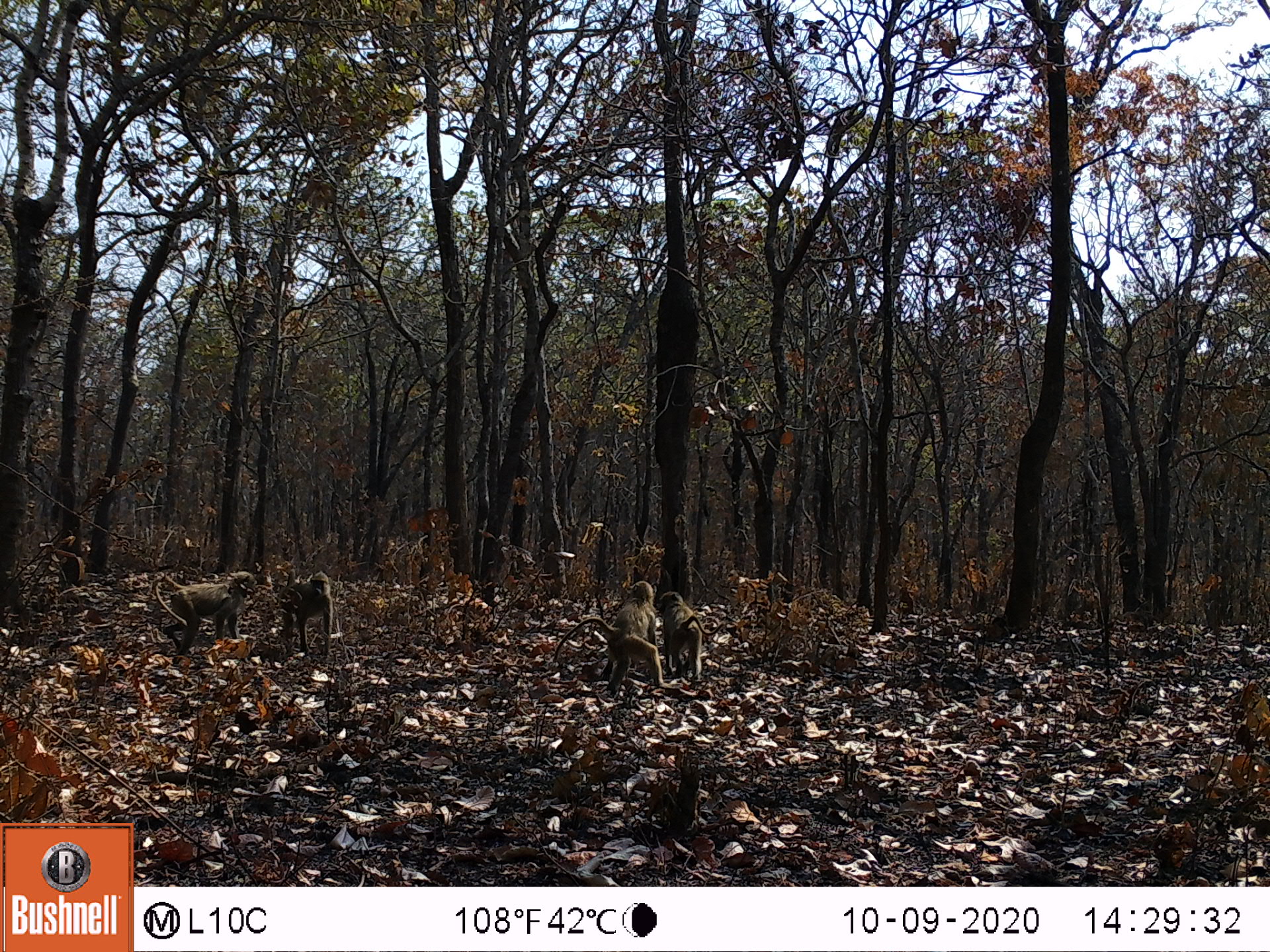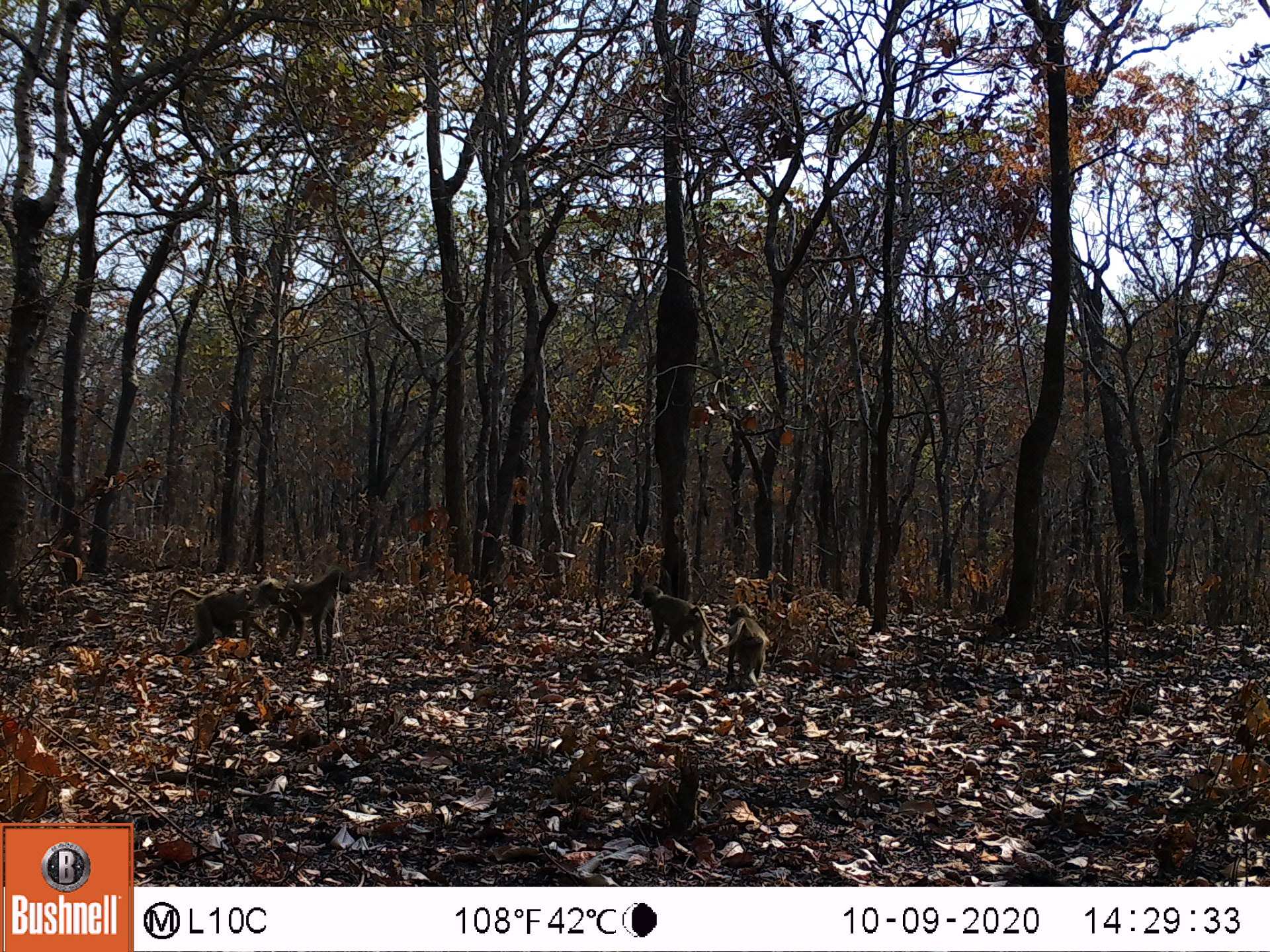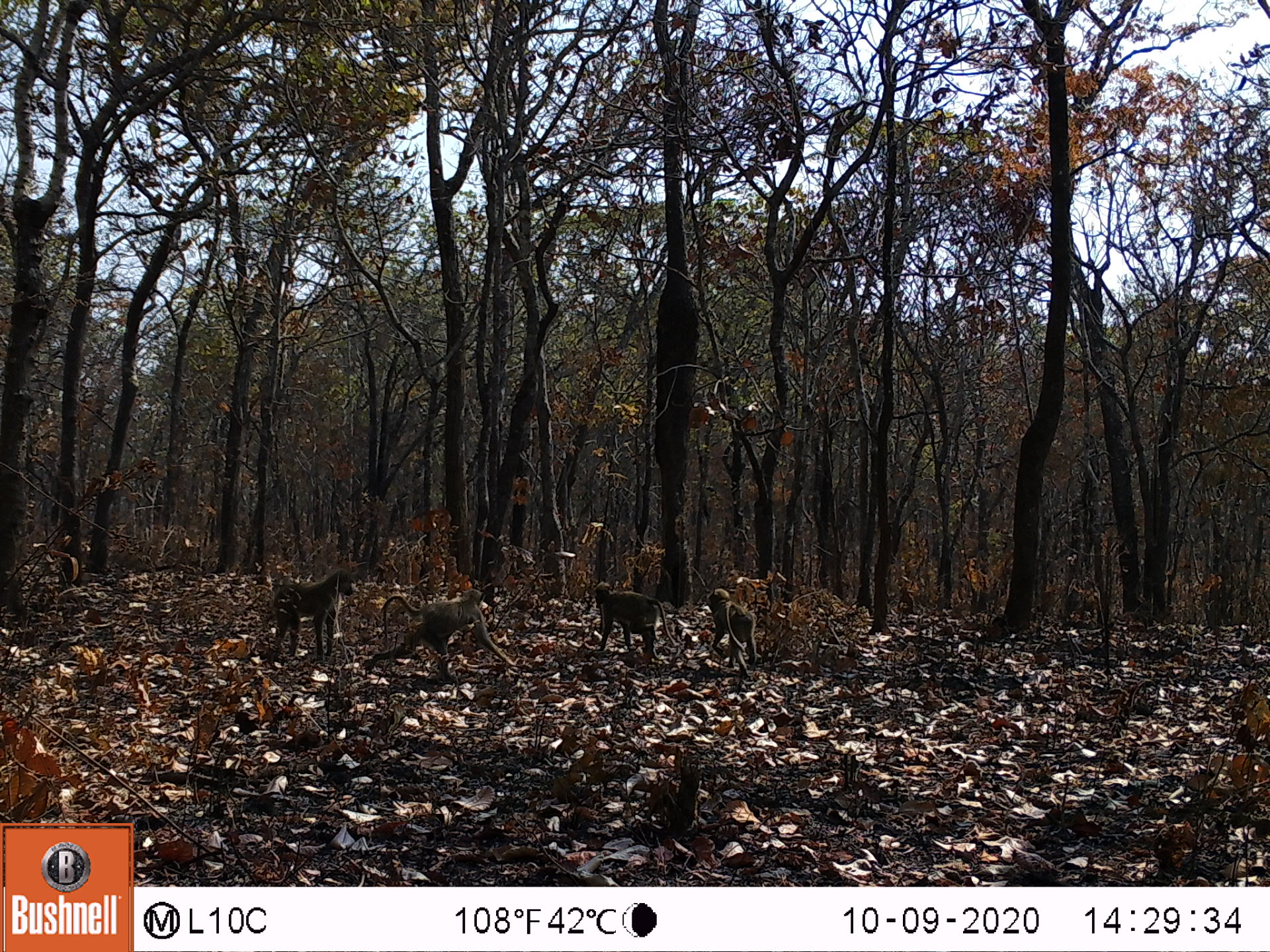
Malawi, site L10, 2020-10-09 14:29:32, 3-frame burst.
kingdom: Animalia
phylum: Chordata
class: Mammalia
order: Primates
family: Cercopithecidae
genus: Papio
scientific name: Papio cynocephalus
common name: yellow baboon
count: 4